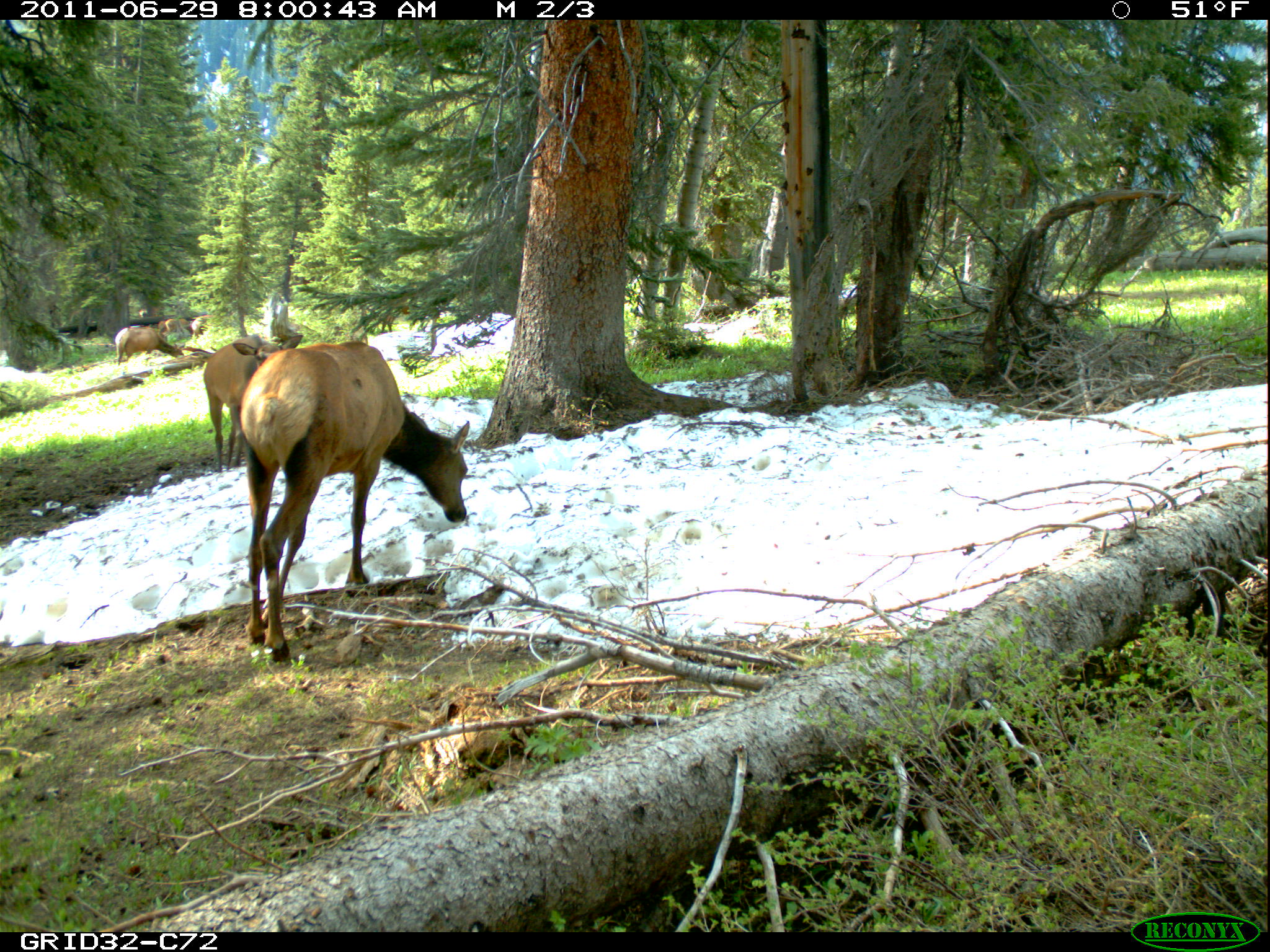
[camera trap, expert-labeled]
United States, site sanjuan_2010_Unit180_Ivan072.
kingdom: Animalia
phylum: Chordata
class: Mammalia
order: Artiodactyla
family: Cervidae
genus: Cervus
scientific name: Cervus elaphus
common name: red deer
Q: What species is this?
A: Cervus elaphus (red deer).